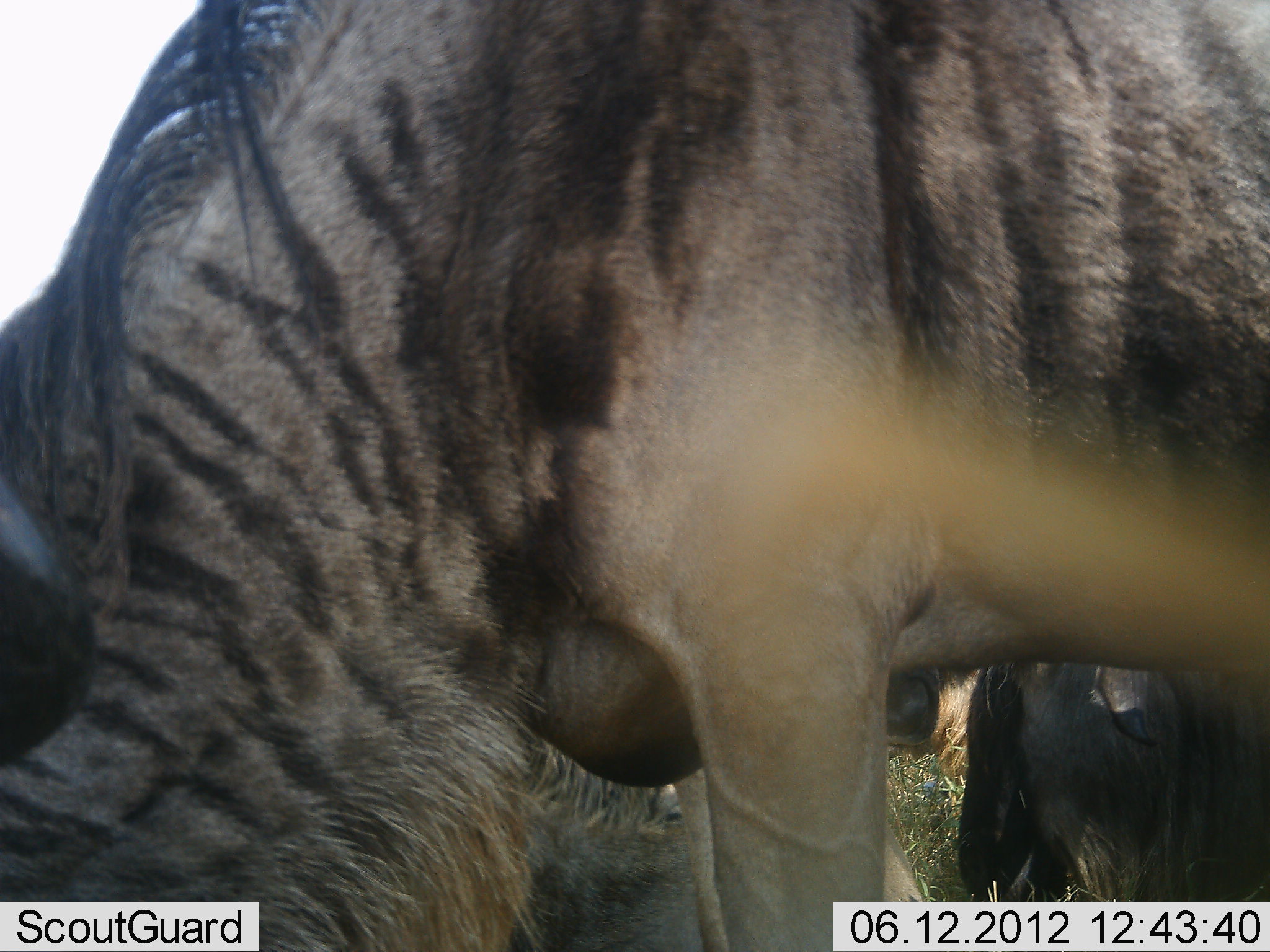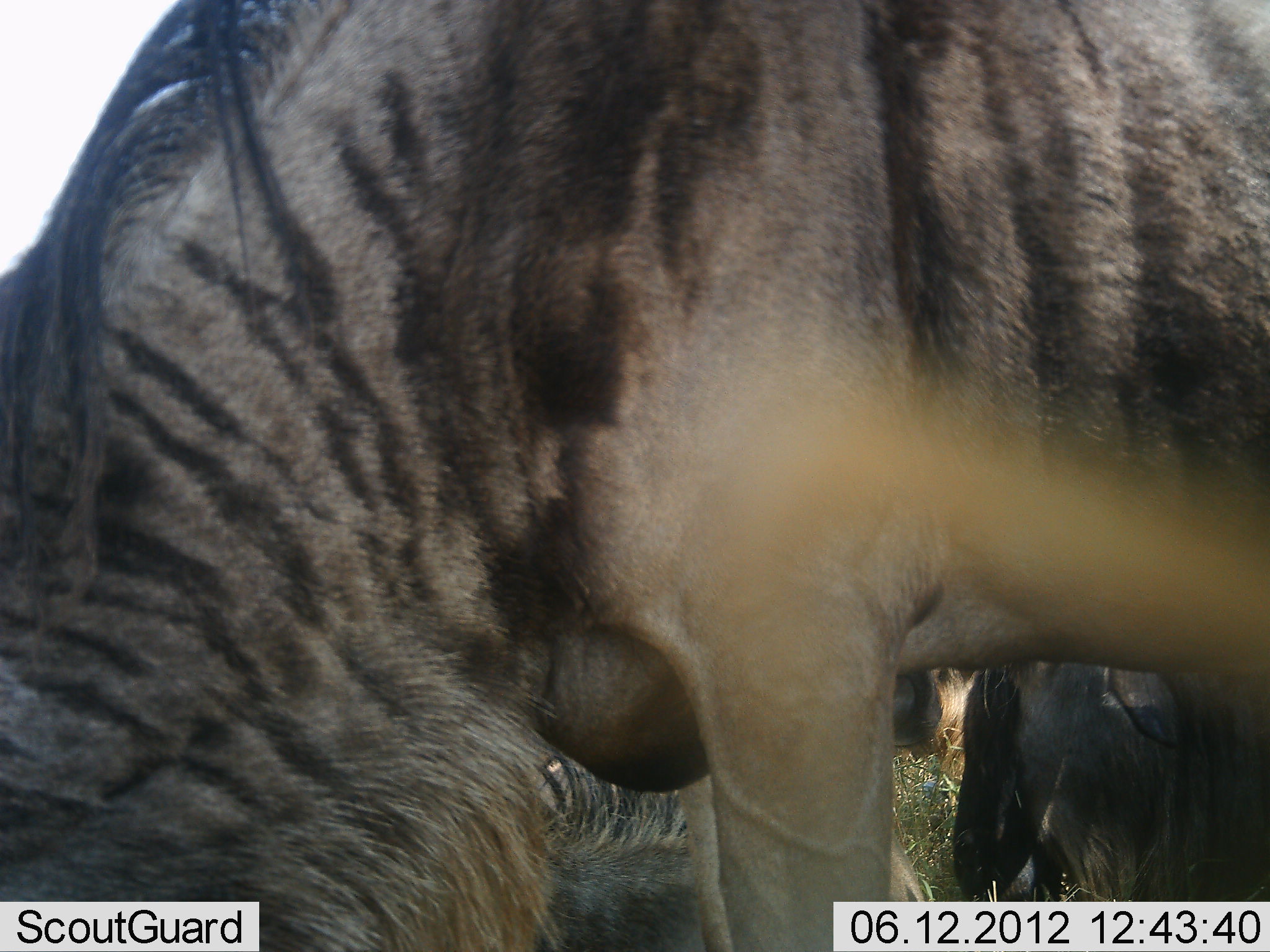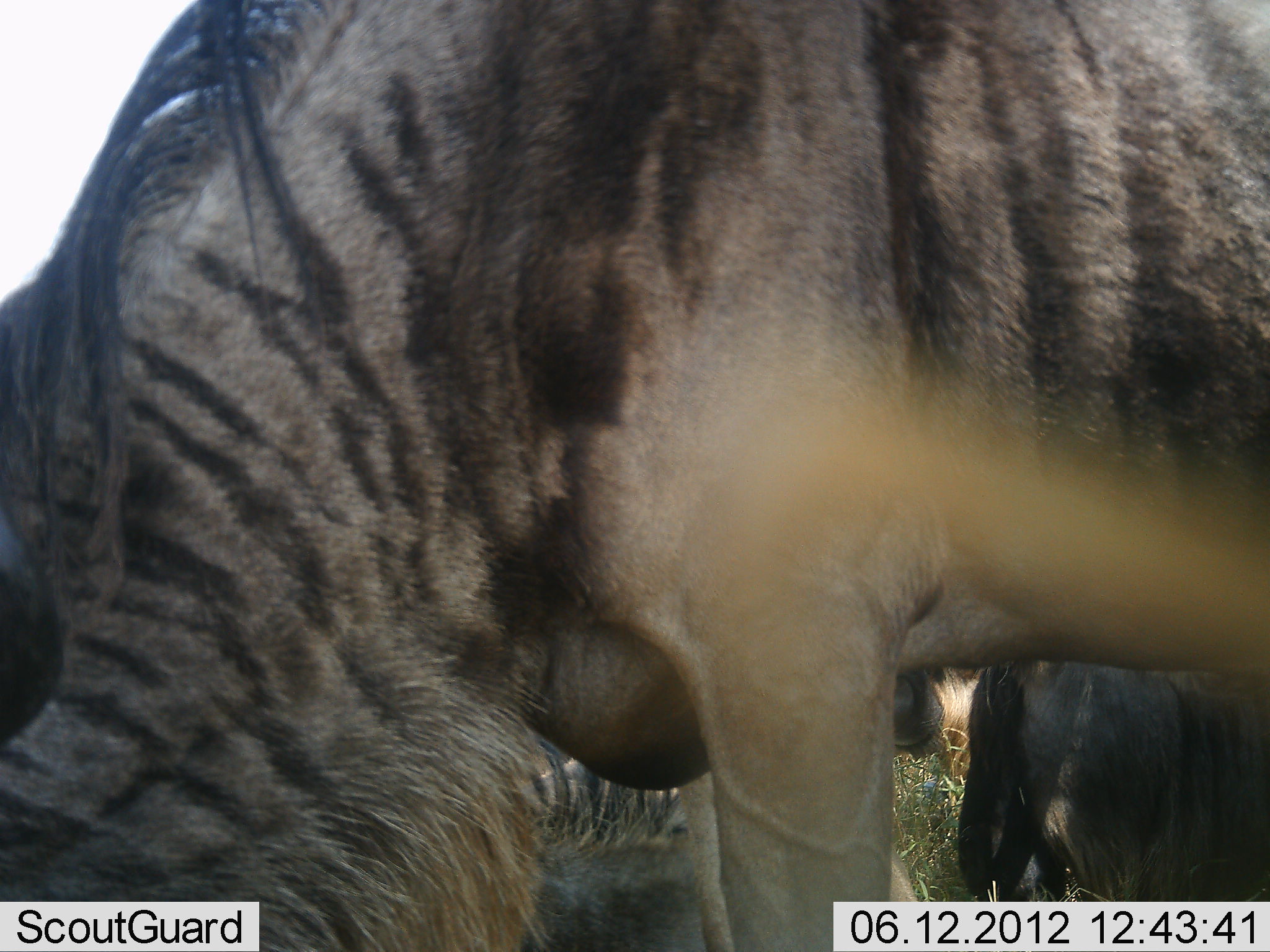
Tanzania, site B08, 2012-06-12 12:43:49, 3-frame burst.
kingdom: Animalia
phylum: Chordata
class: Mammalia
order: Artiodactyla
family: Bovidae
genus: Connochaetes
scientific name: Connochaetes taurinus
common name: blue wildebeest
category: wildebeest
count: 3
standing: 60%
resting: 30%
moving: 0%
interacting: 0%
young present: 0%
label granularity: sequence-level